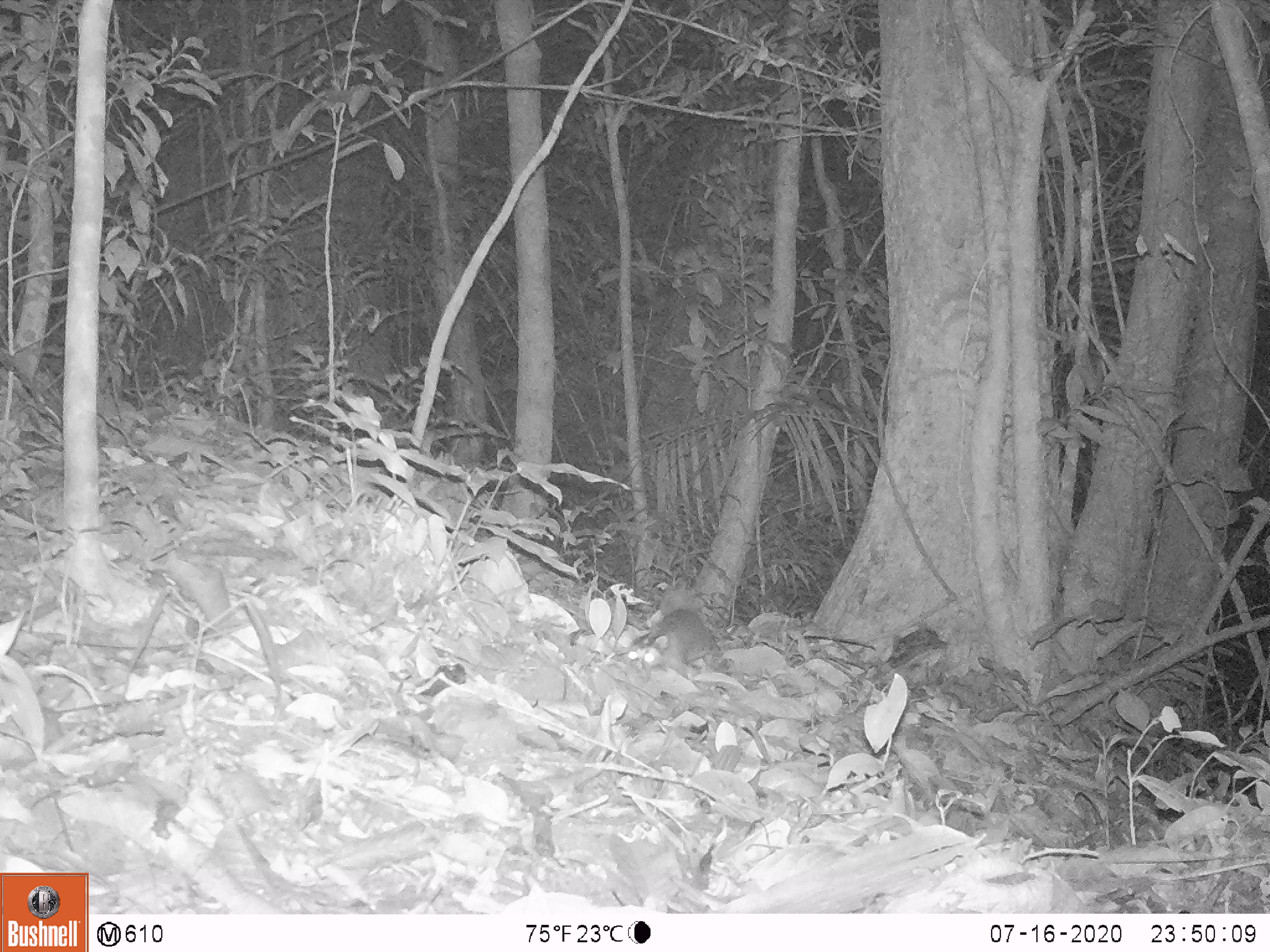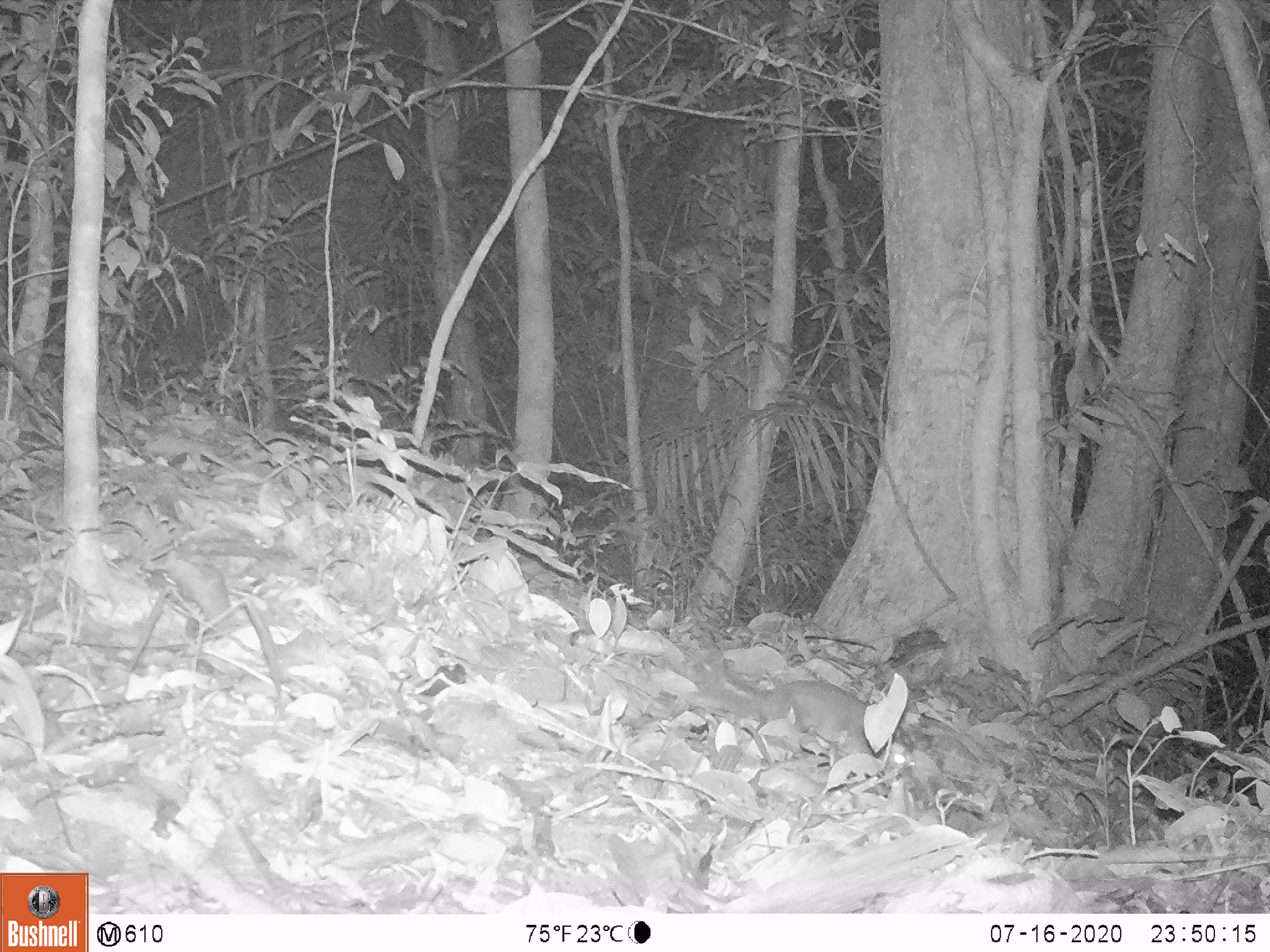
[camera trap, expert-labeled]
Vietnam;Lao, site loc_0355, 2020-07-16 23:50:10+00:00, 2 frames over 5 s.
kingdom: Animalia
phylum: Chordata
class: Mammalia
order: Carnivora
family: Mustelidae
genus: Melogale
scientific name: Melogale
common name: ferret badger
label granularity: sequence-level